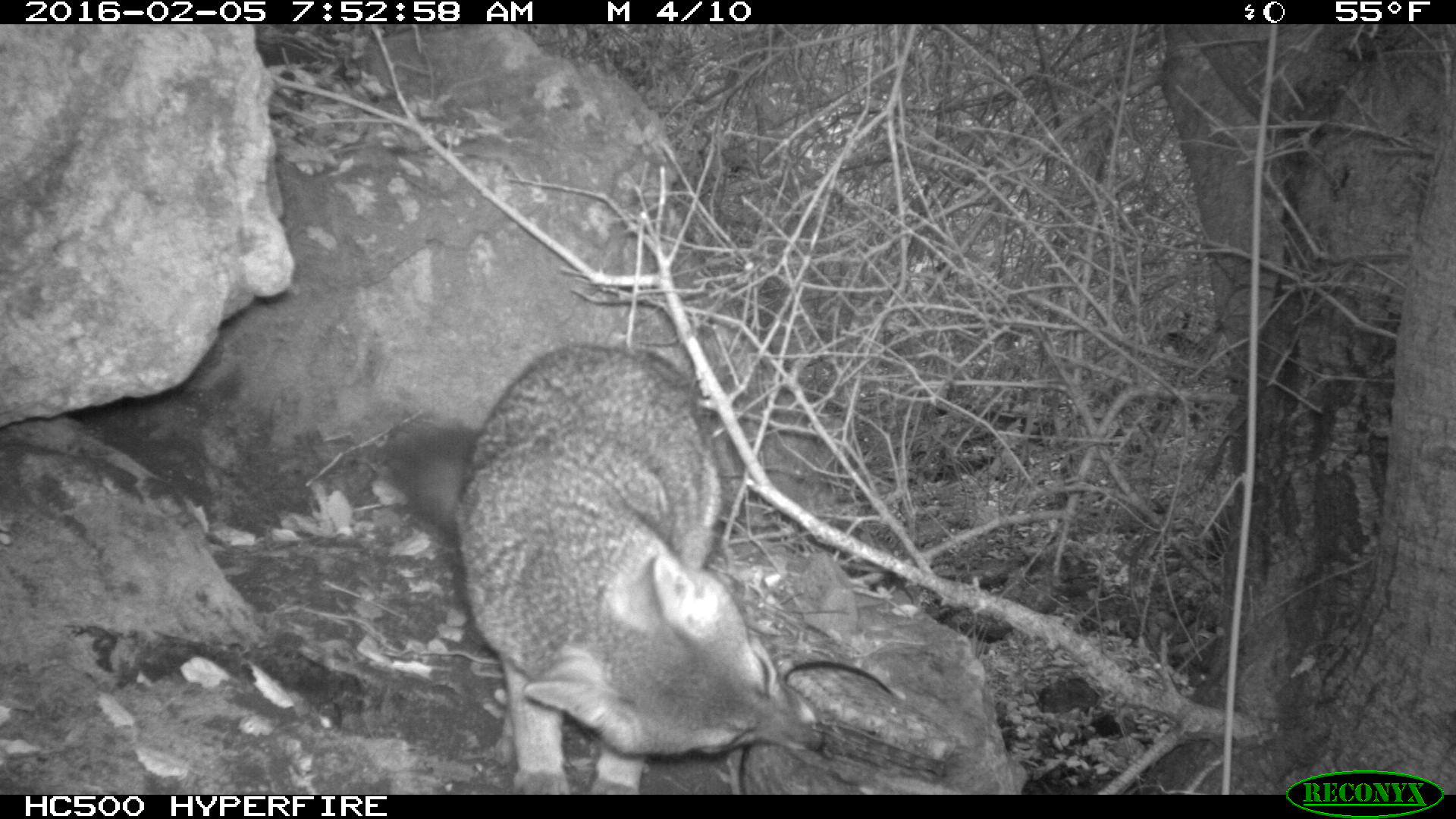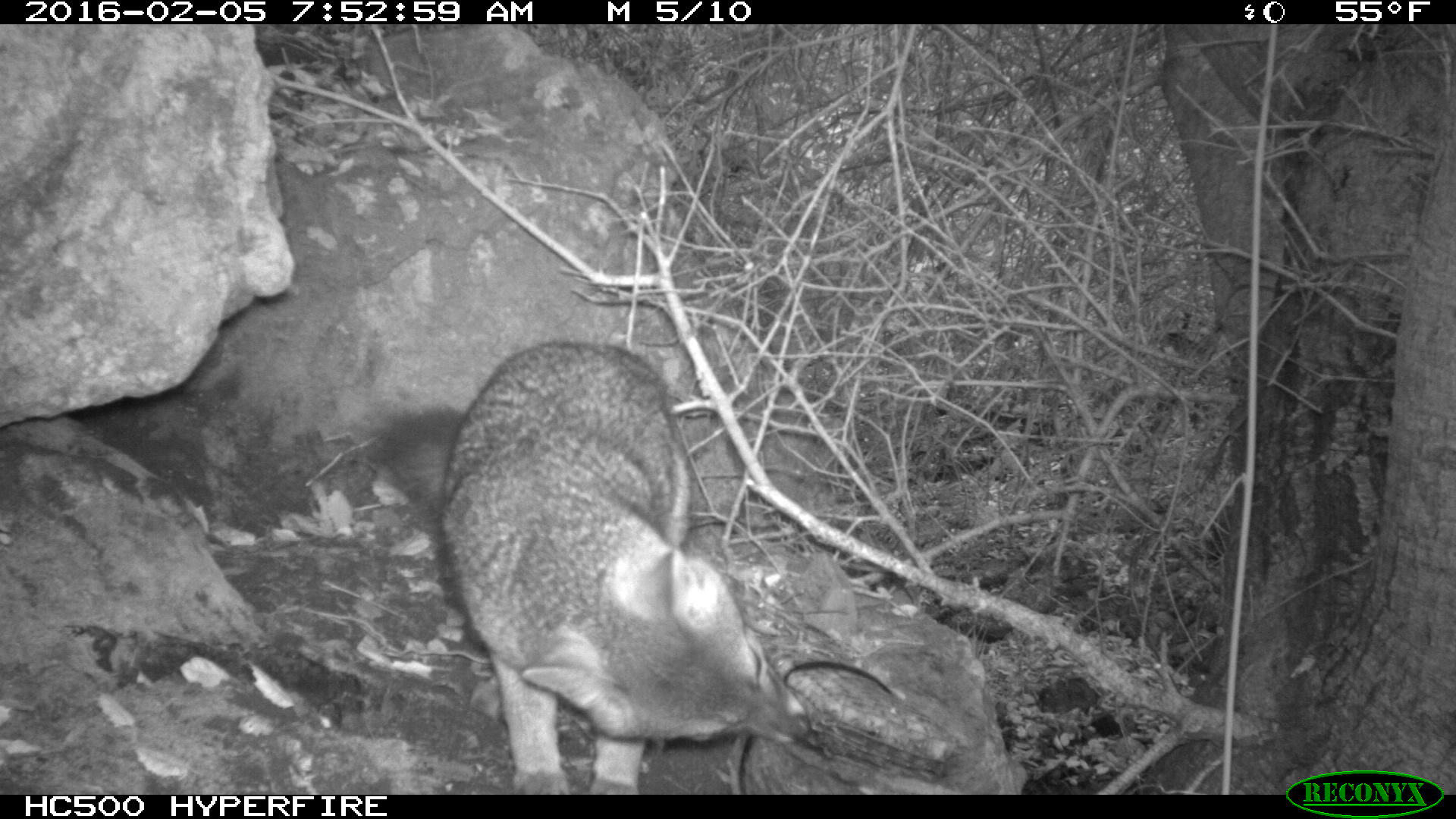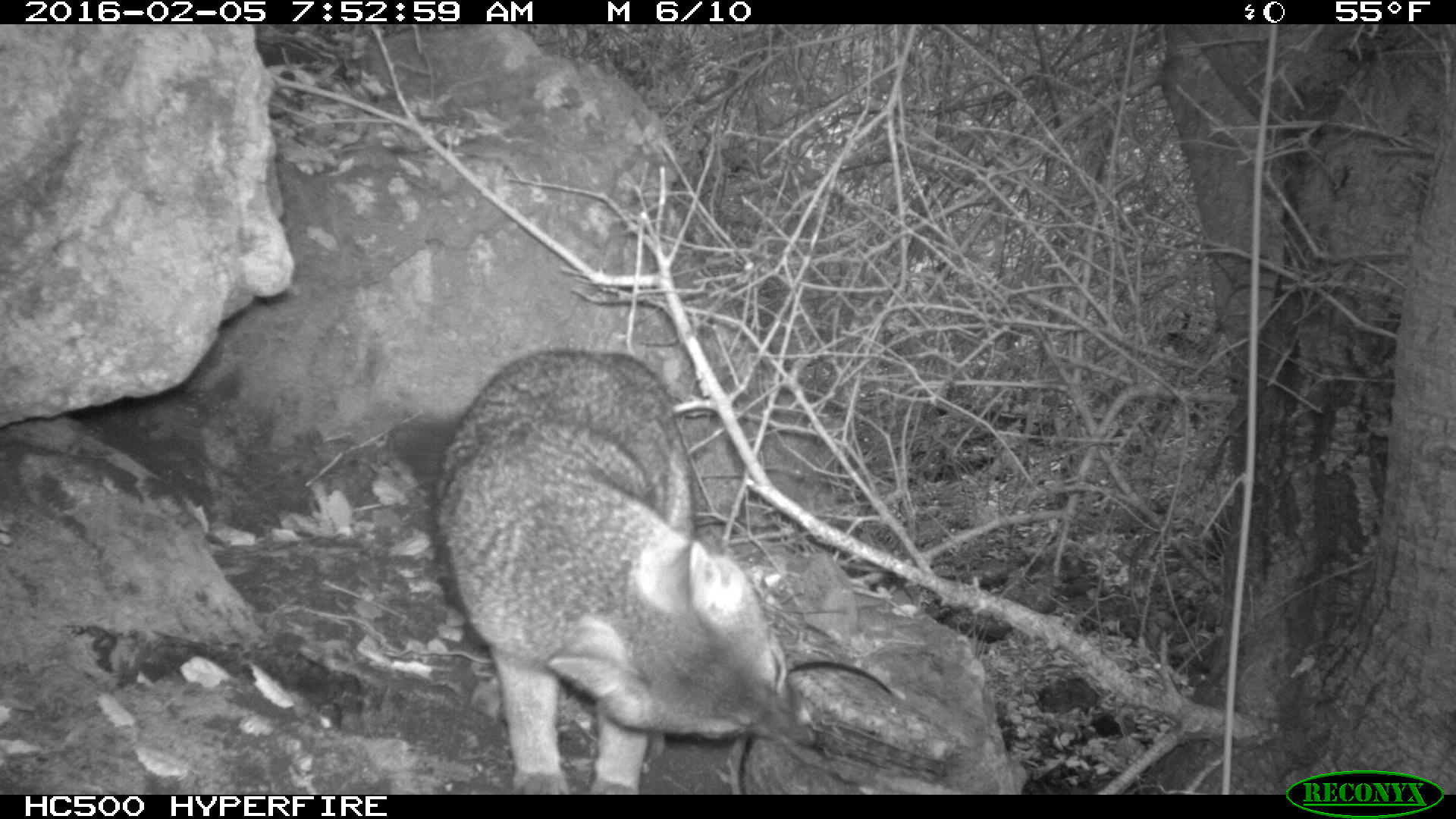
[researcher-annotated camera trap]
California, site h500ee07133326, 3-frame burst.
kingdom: Animalia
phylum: Chordata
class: Mammalia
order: Carnivora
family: Canidae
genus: Urocyon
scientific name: Urocyon littoralis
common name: island fox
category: fox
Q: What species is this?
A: Fox (island fox) (Urocyon littoralis).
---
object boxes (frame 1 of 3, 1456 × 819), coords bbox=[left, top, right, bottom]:
fox: bbox=[384, 343, 824, 794]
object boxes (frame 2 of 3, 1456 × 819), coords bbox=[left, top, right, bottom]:
fox: bbox=[378, 340, 813, 794]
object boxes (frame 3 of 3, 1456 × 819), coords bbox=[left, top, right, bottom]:
fox: bbox=[433, 347, 821, 792]